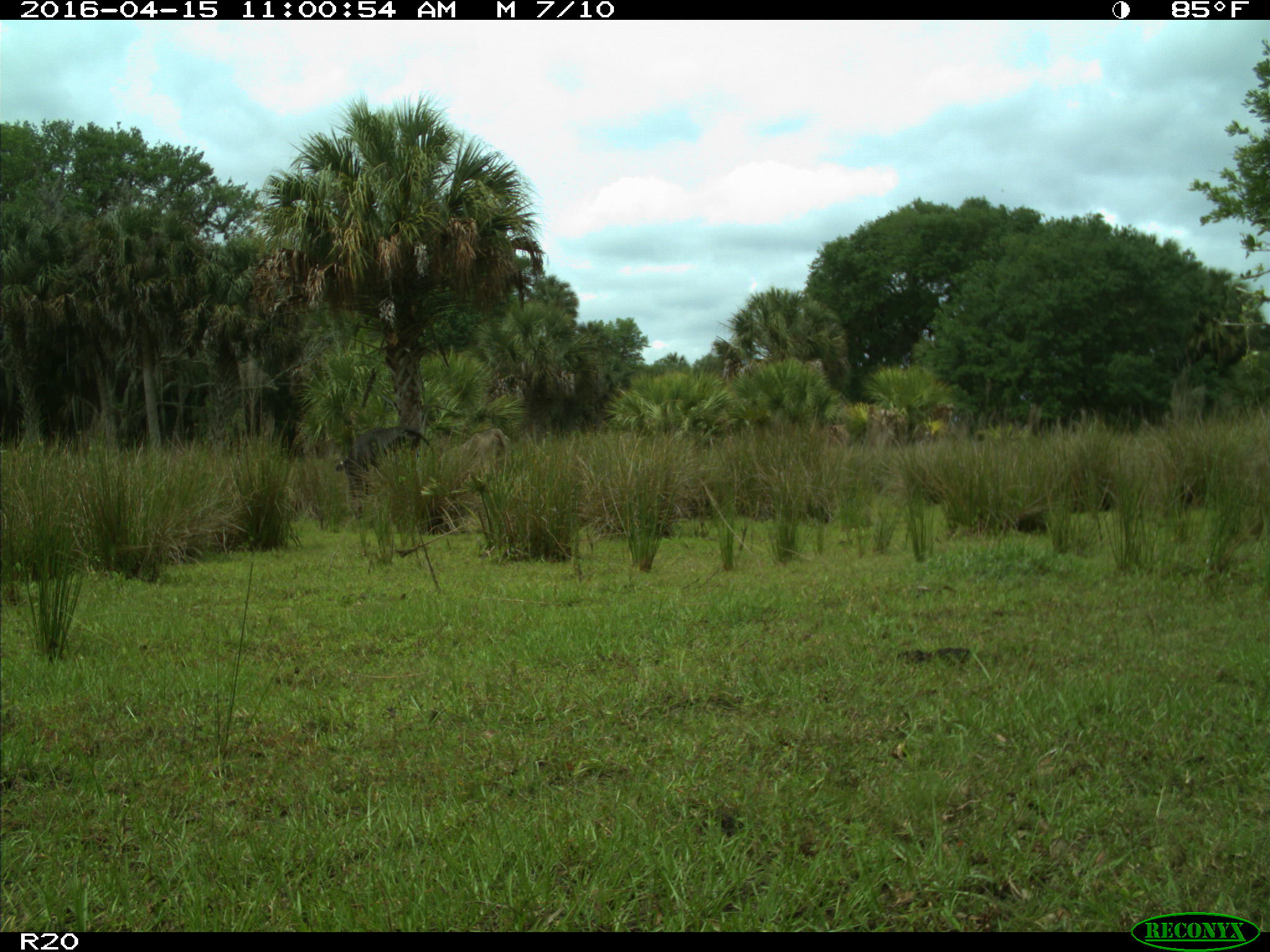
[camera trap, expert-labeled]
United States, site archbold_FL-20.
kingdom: Animalia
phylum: Chordata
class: Mammalia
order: Artiodactyla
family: Bovidae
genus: Bos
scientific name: Bos taurus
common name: domestic cow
Bos taurus (domestic cow).